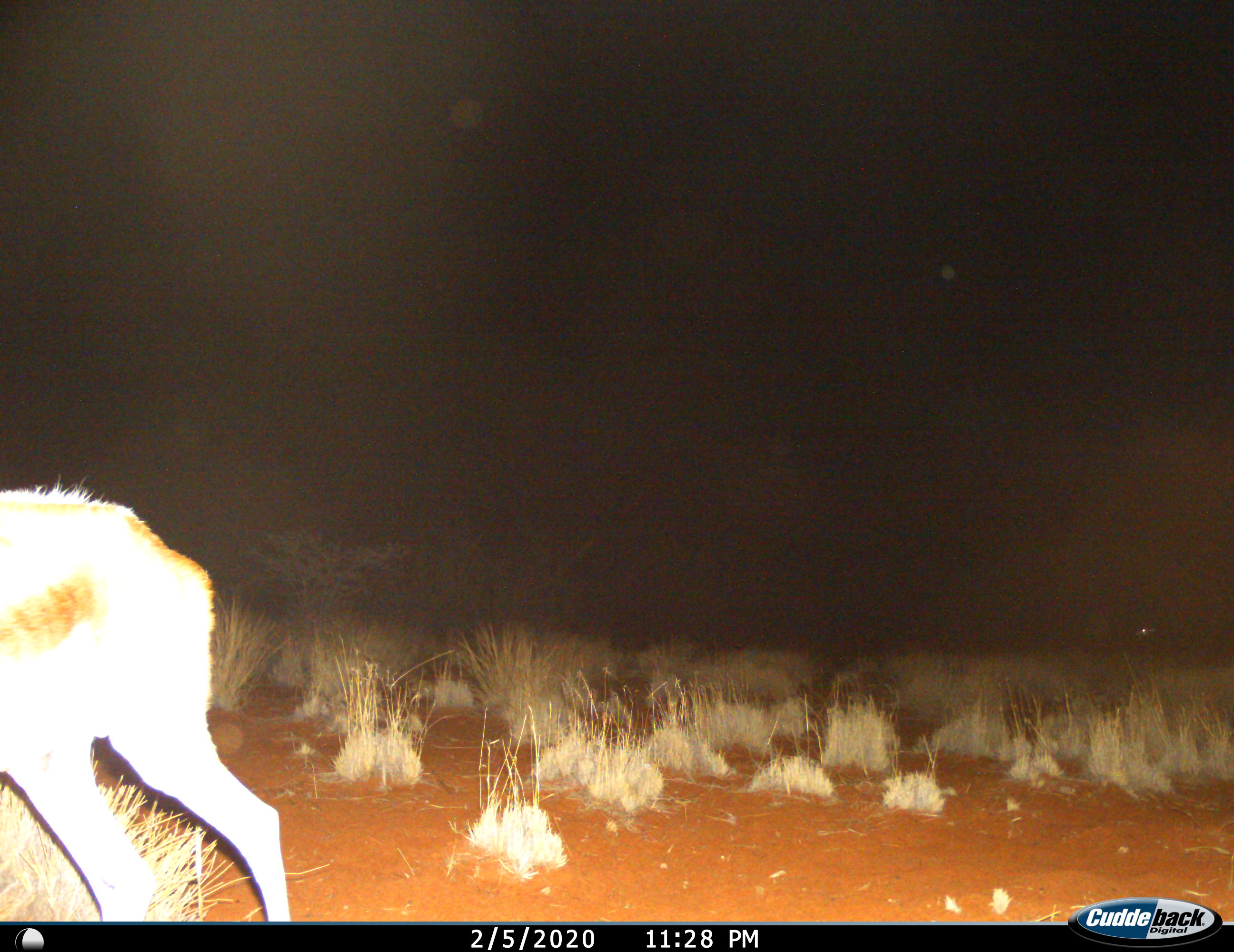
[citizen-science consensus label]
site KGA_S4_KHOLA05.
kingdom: Animalia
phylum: Chordata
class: Mammalia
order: Artiodactyla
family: Bovidae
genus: Antidorcas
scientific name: Antidorcas marsupialis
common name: springbok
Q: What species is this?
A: Springbok (Antidorcas marsupialis).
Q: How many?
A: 1.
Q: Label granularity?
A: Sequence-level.